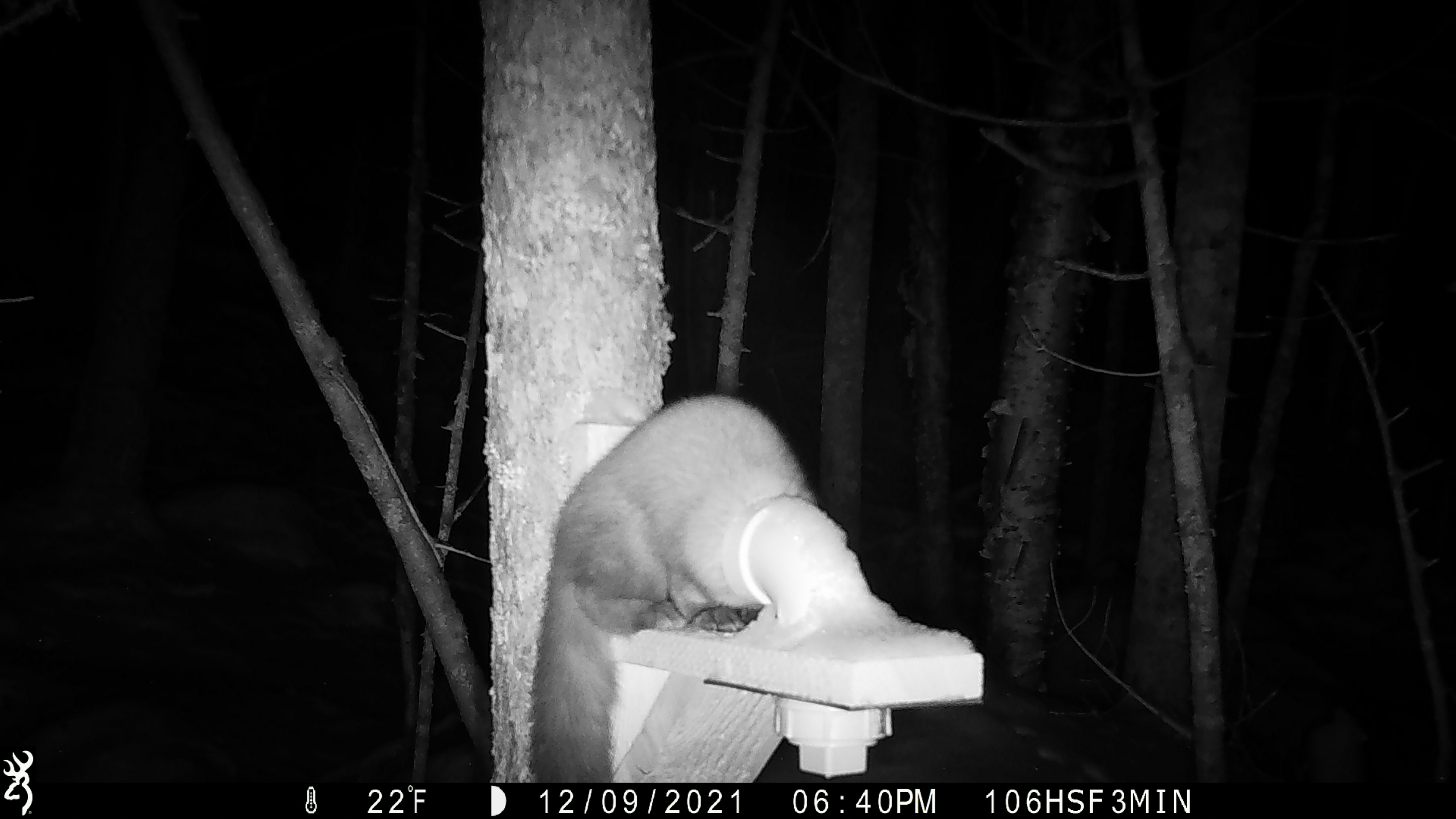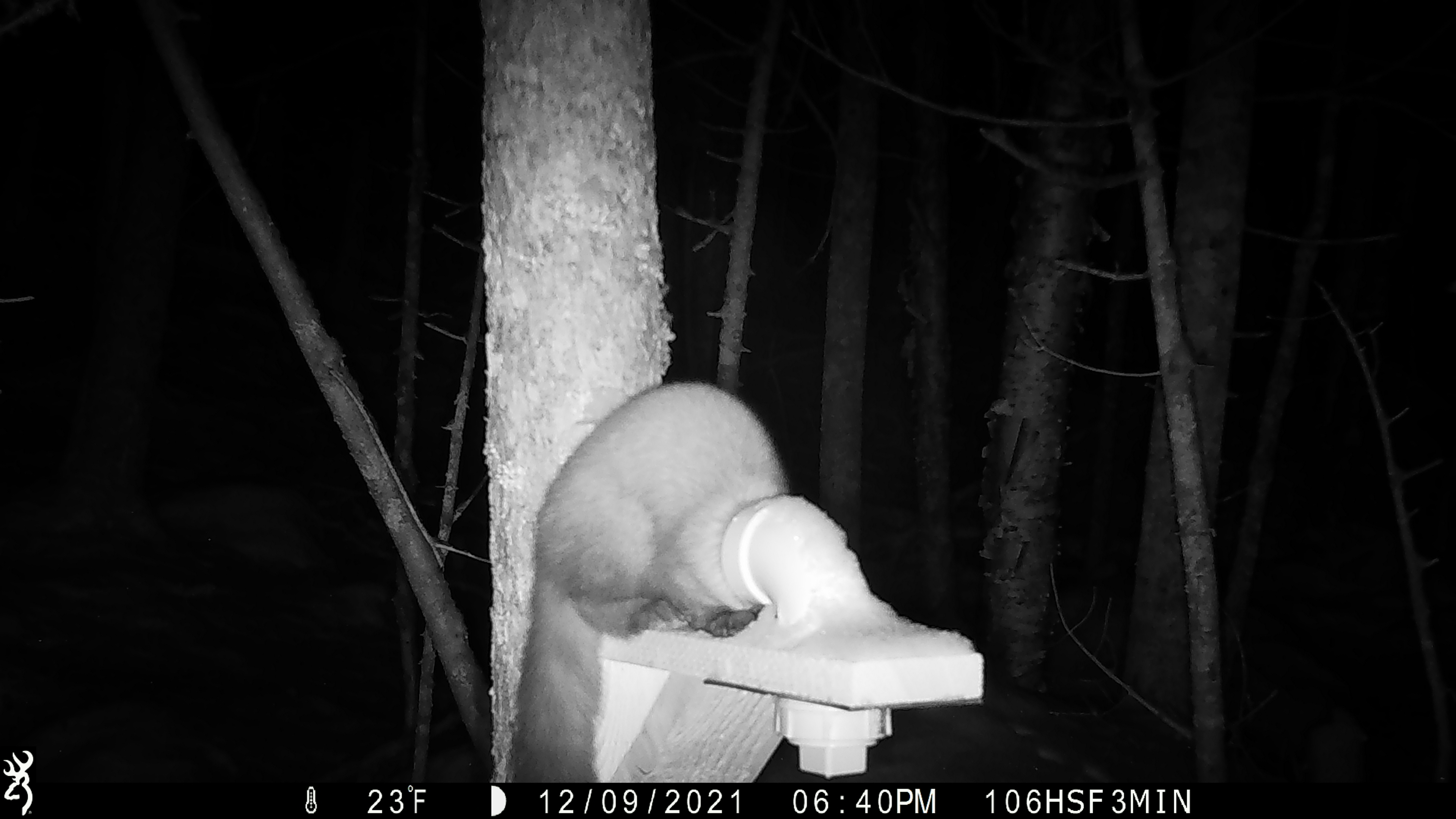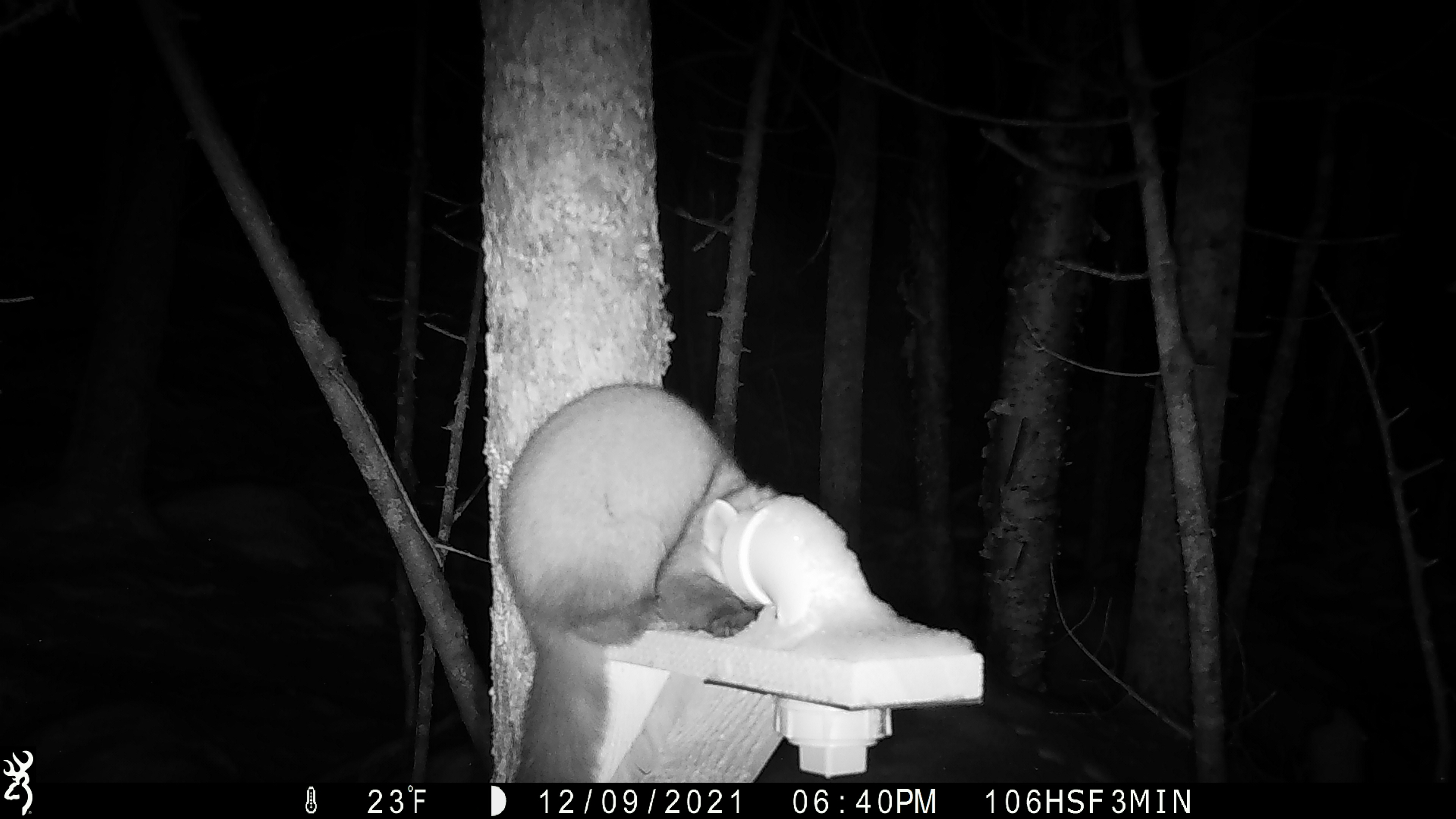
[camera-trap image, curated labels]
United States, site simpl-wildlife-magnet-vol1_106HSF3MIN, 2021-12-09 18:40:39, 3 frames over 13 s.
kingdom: Animalia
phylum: Chordata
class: Mammalia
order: Carnivora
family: Mustelidae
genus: Martes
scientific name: Martes americana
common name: american marten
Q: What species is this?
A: American marten (Martes americana).